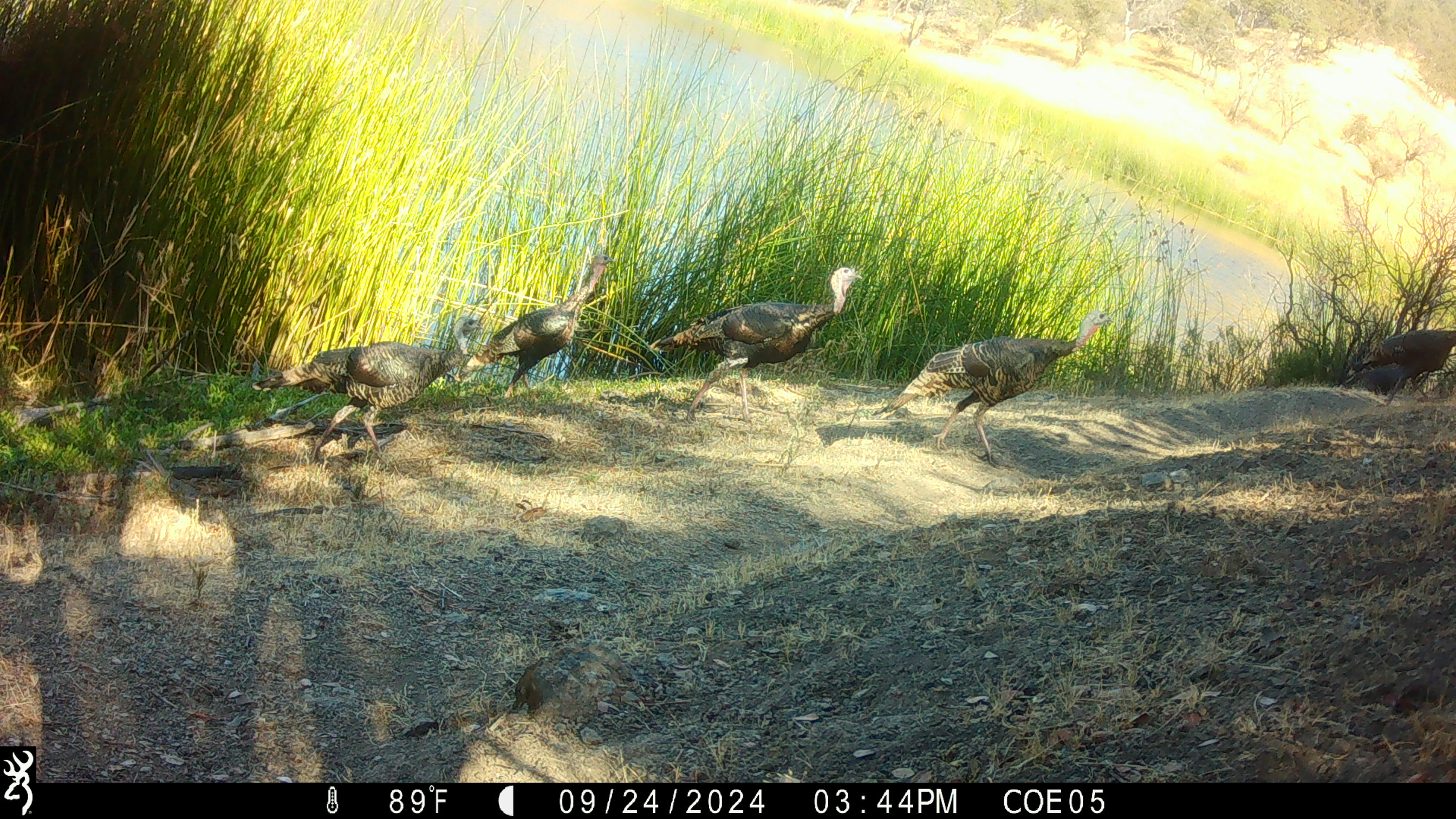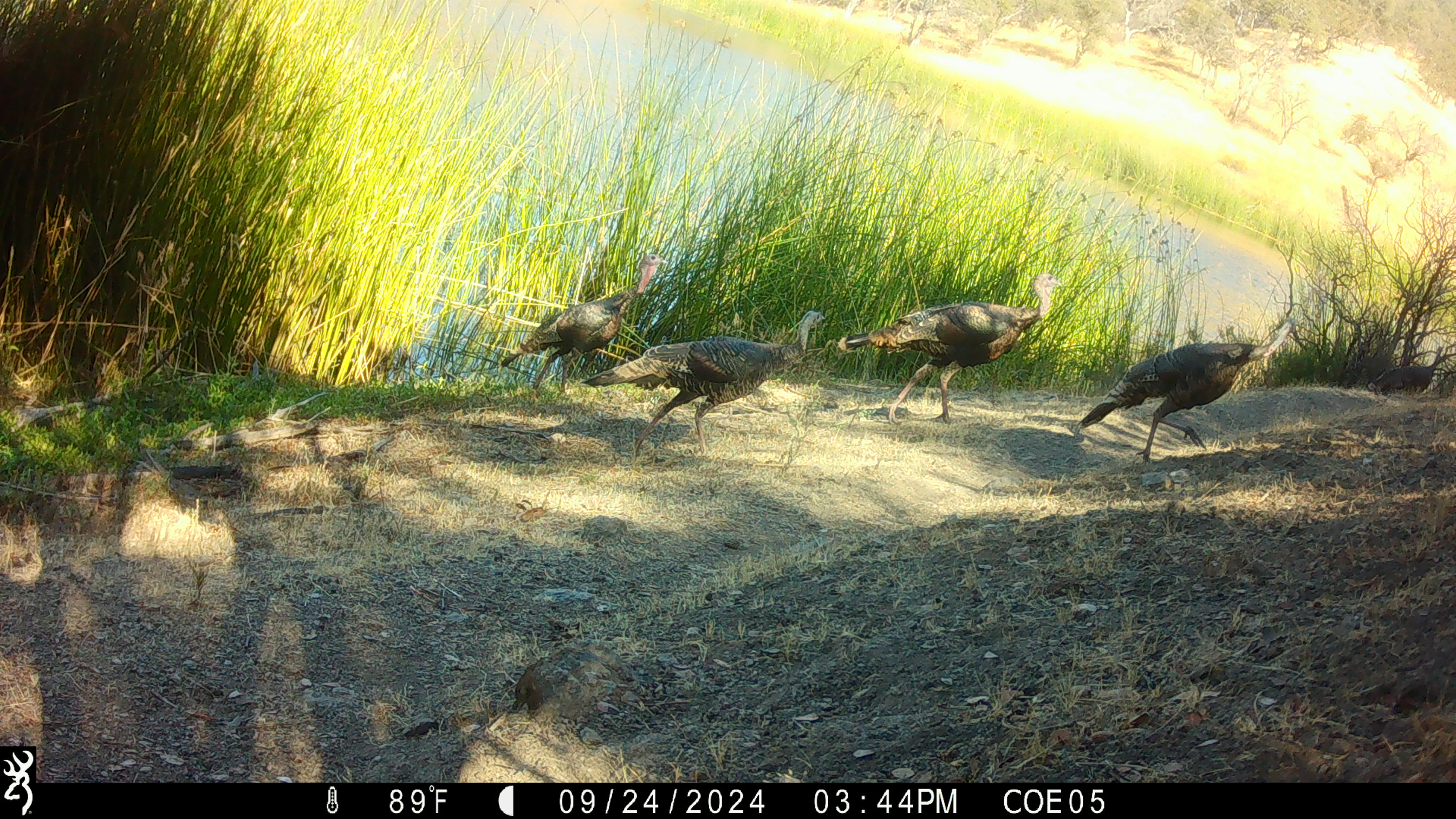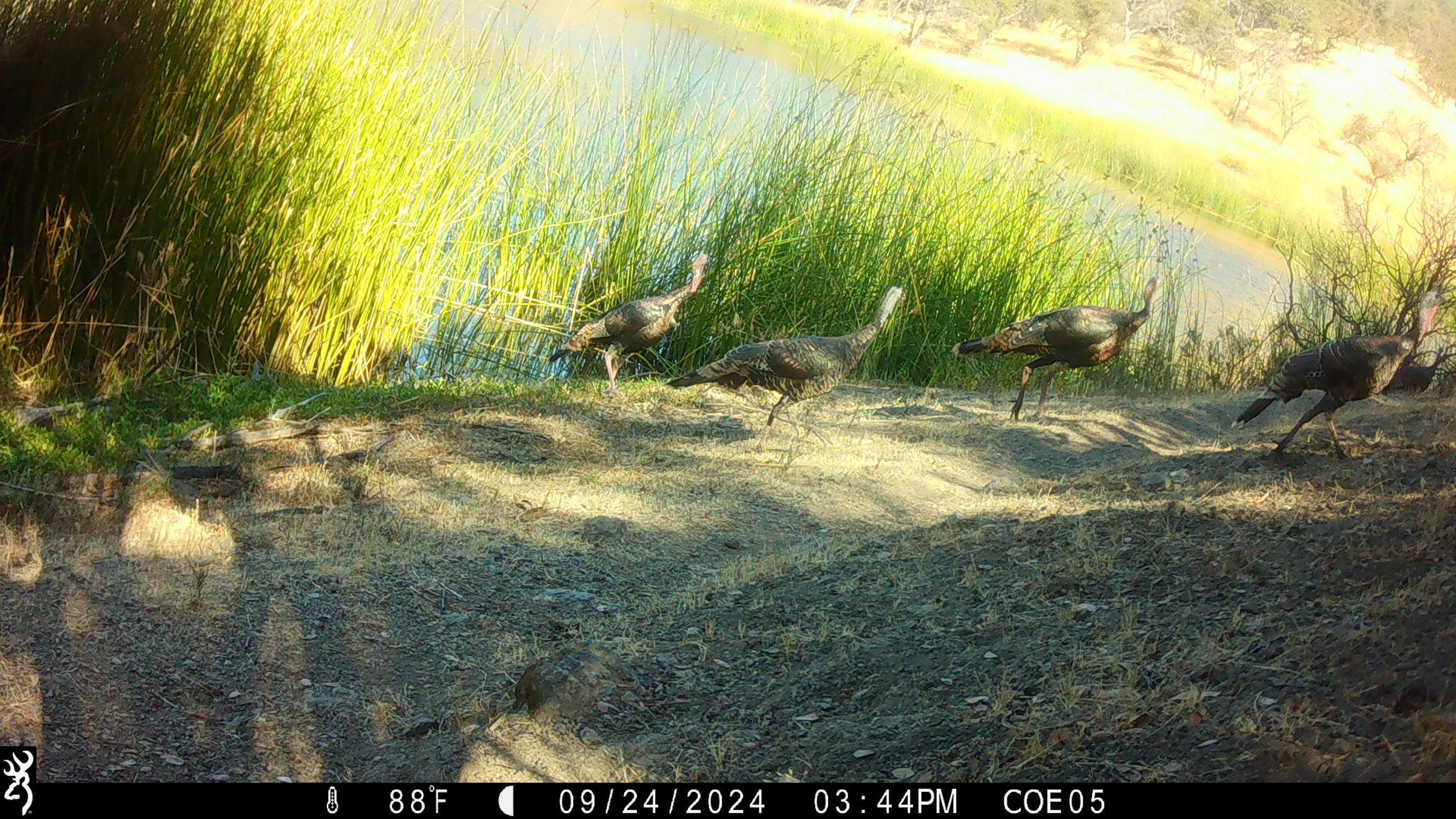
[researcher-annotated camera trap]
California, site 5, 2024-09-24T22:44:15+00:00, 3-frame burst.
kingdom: Animalia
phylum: Chordata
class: Aves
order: Galliformes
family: Phasianidae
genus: Meleagris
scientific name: Meleagris gallopavo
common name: turkey